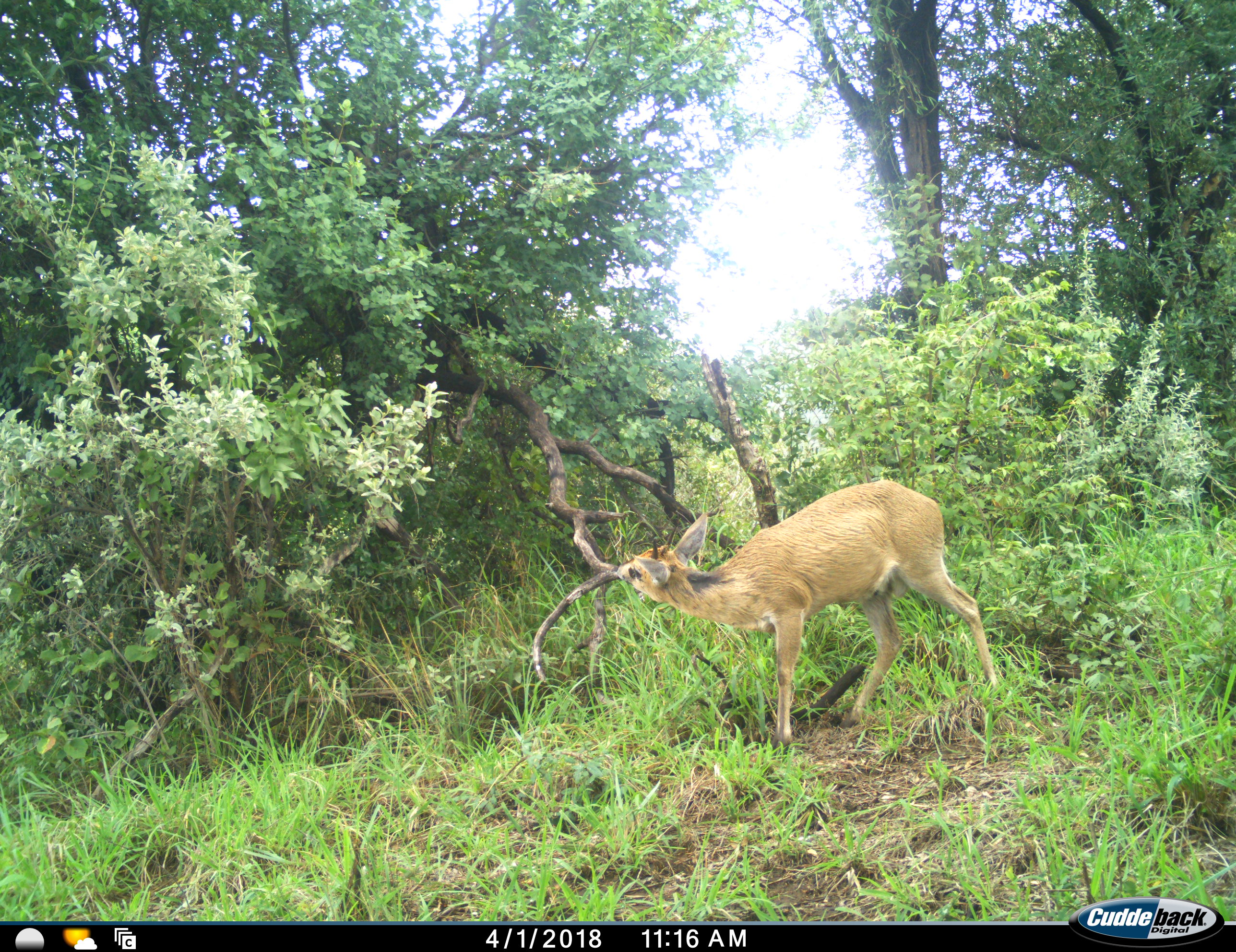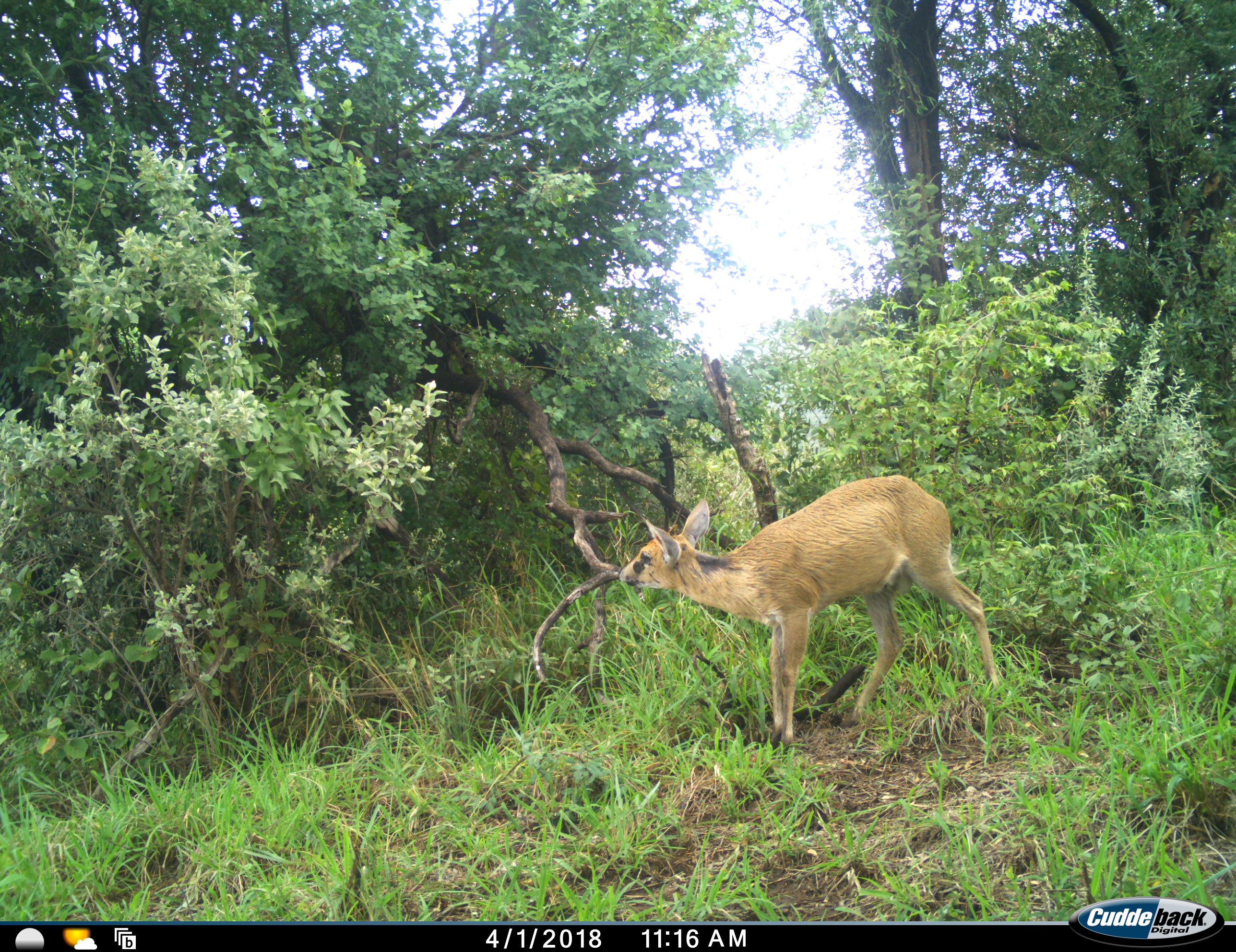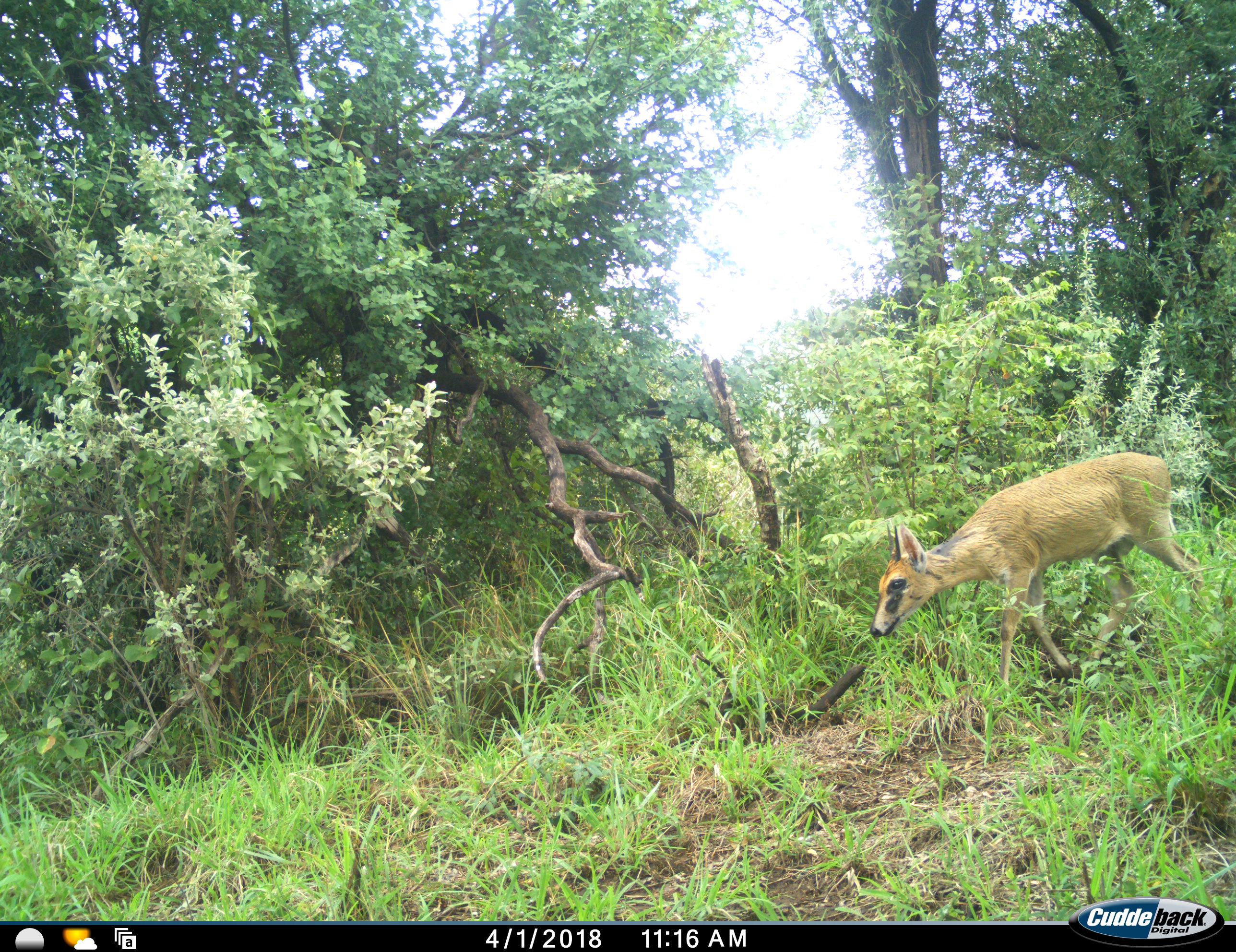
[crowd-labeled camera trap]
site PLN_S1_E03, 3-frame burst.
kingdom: Animalia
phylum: Chordata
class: Mammalia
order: Artiodactyla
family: Bovidae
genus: Sylvicapra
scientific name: Sylvicapra grimmia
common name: common duiker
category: duikercommongrey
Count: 1.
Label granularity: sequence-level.